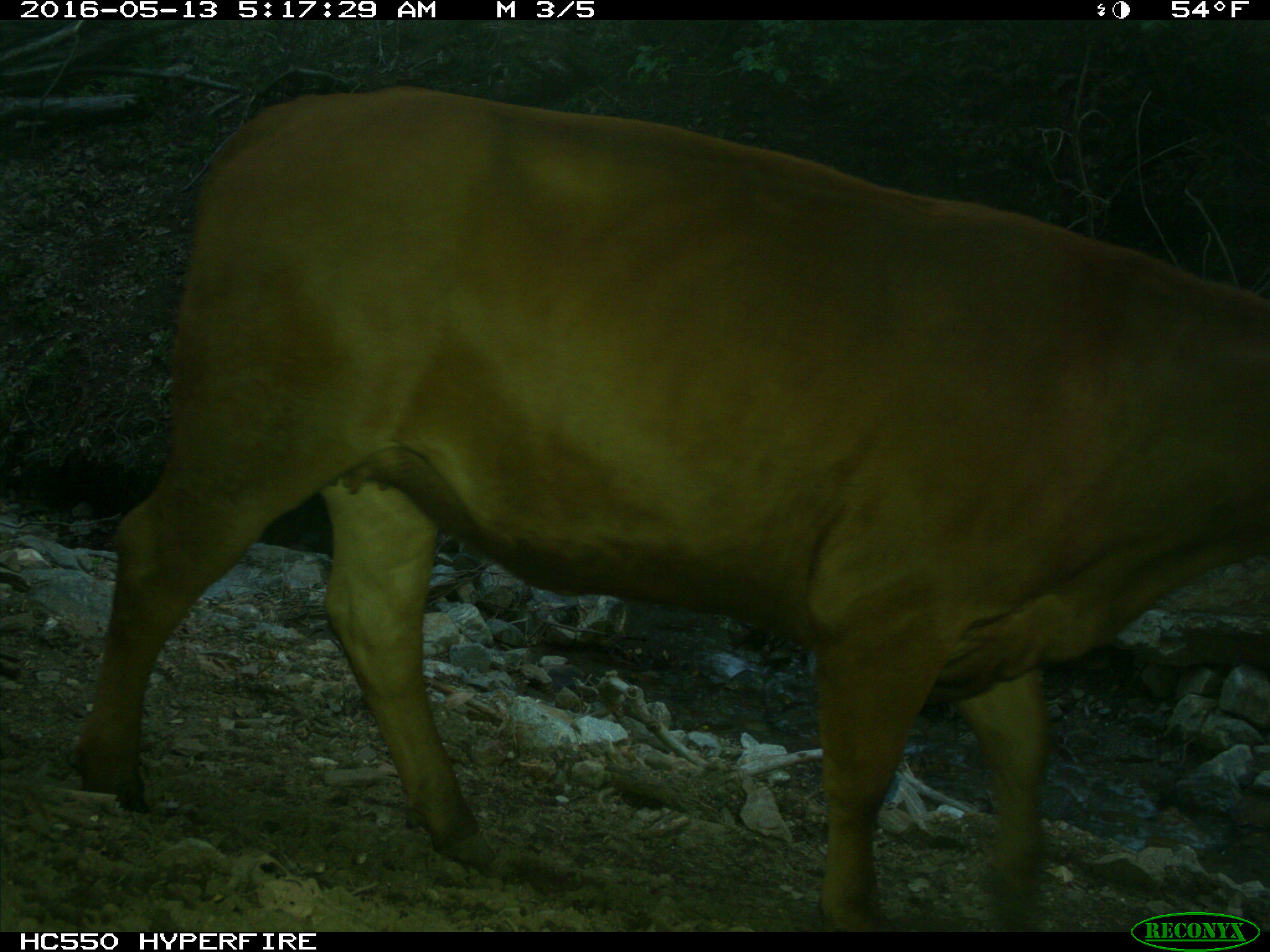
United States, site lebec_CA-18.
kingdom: Animalia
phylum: Chordata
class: Mammalia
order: Artiodactyla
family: Bovidae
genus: Bos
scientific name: Bos taurus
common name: domestic cow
Bos taurus (domestic cow).